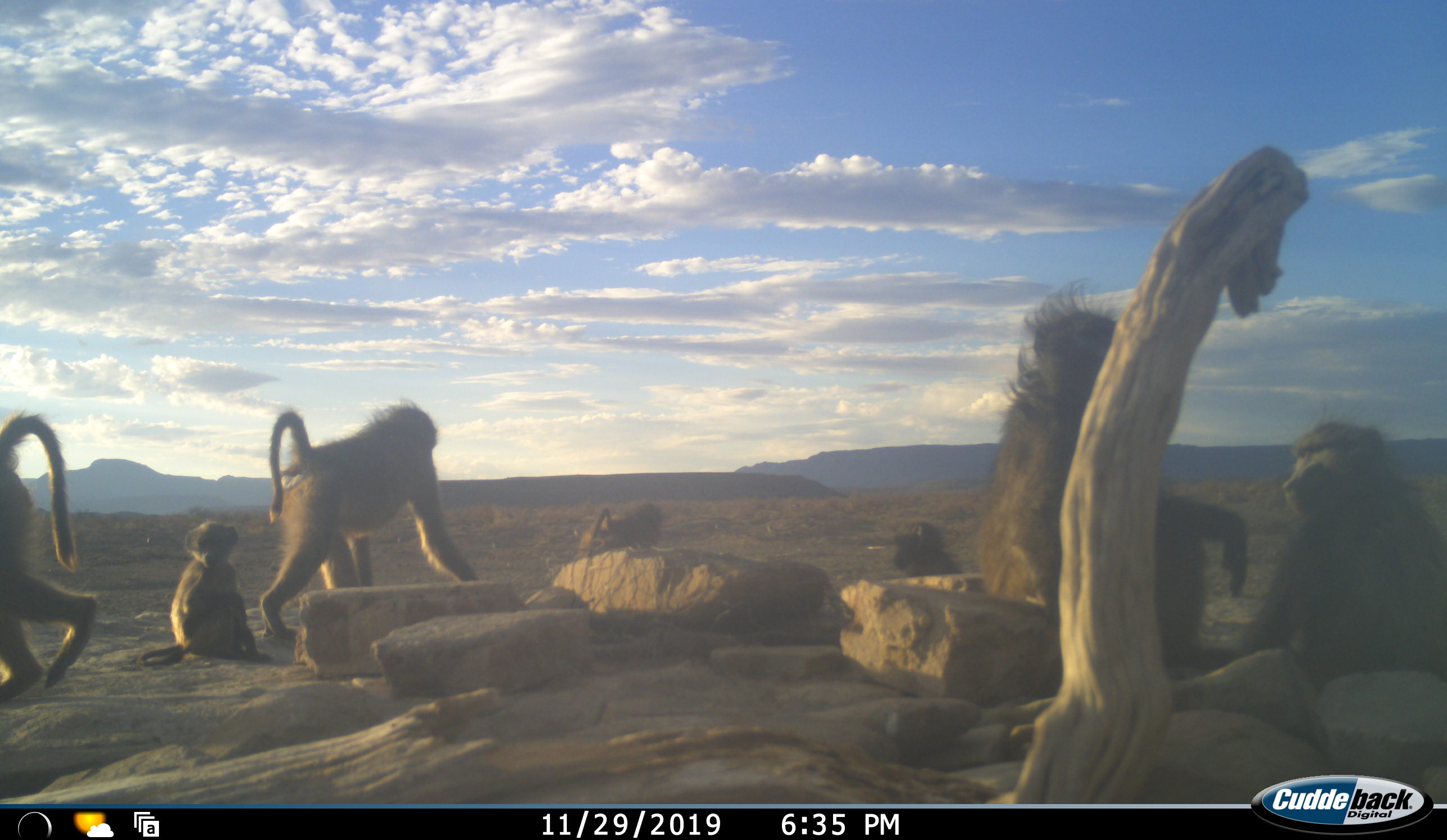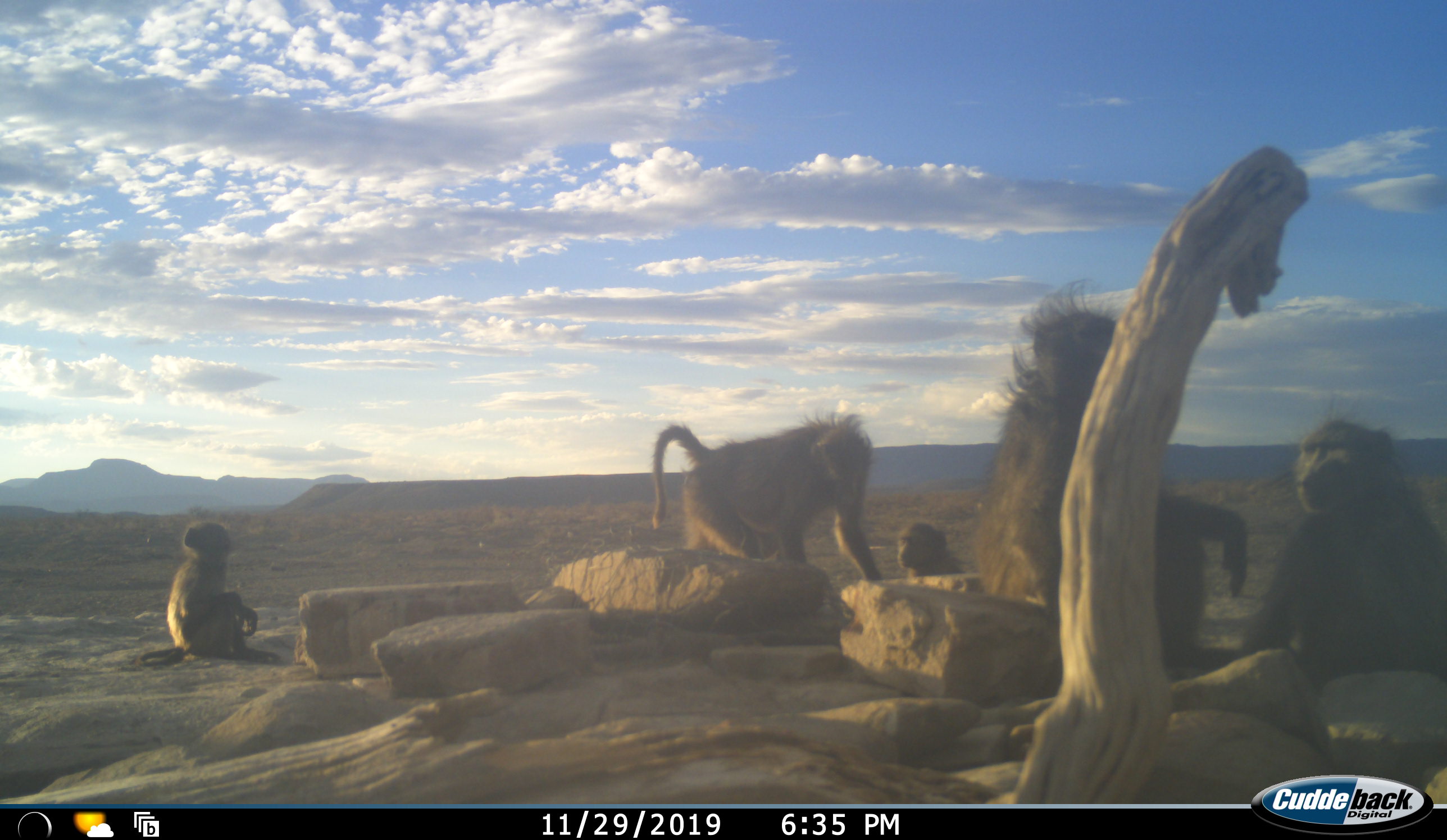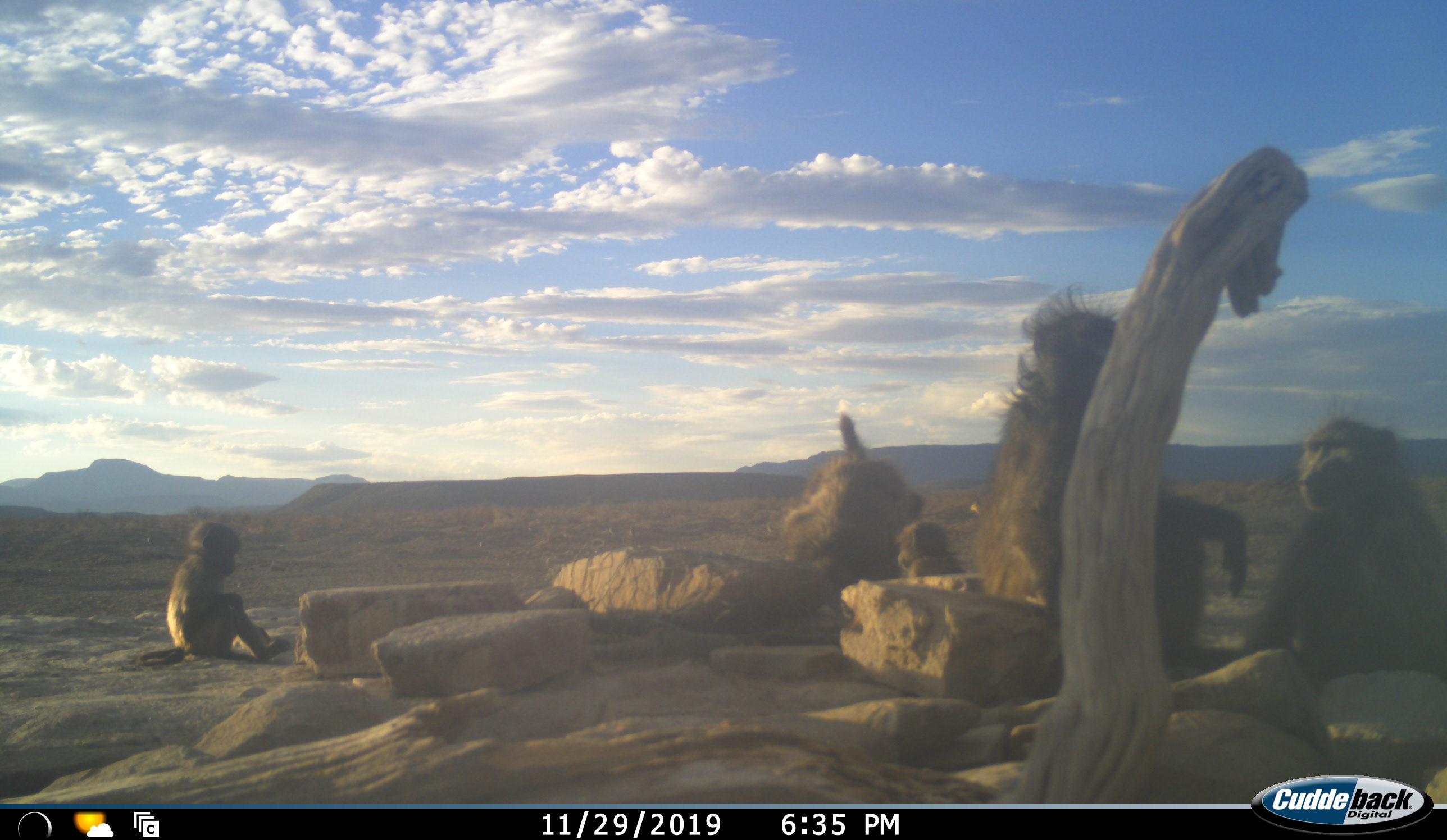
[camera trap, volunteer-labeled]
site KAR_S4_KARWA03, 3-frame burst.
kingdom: Animalia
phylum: Chordata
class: Mammalia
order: Primates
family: Cercopithecidae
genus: Papio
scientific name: Papio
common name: baboon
Baboon (Papio), count 7. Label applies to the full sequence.